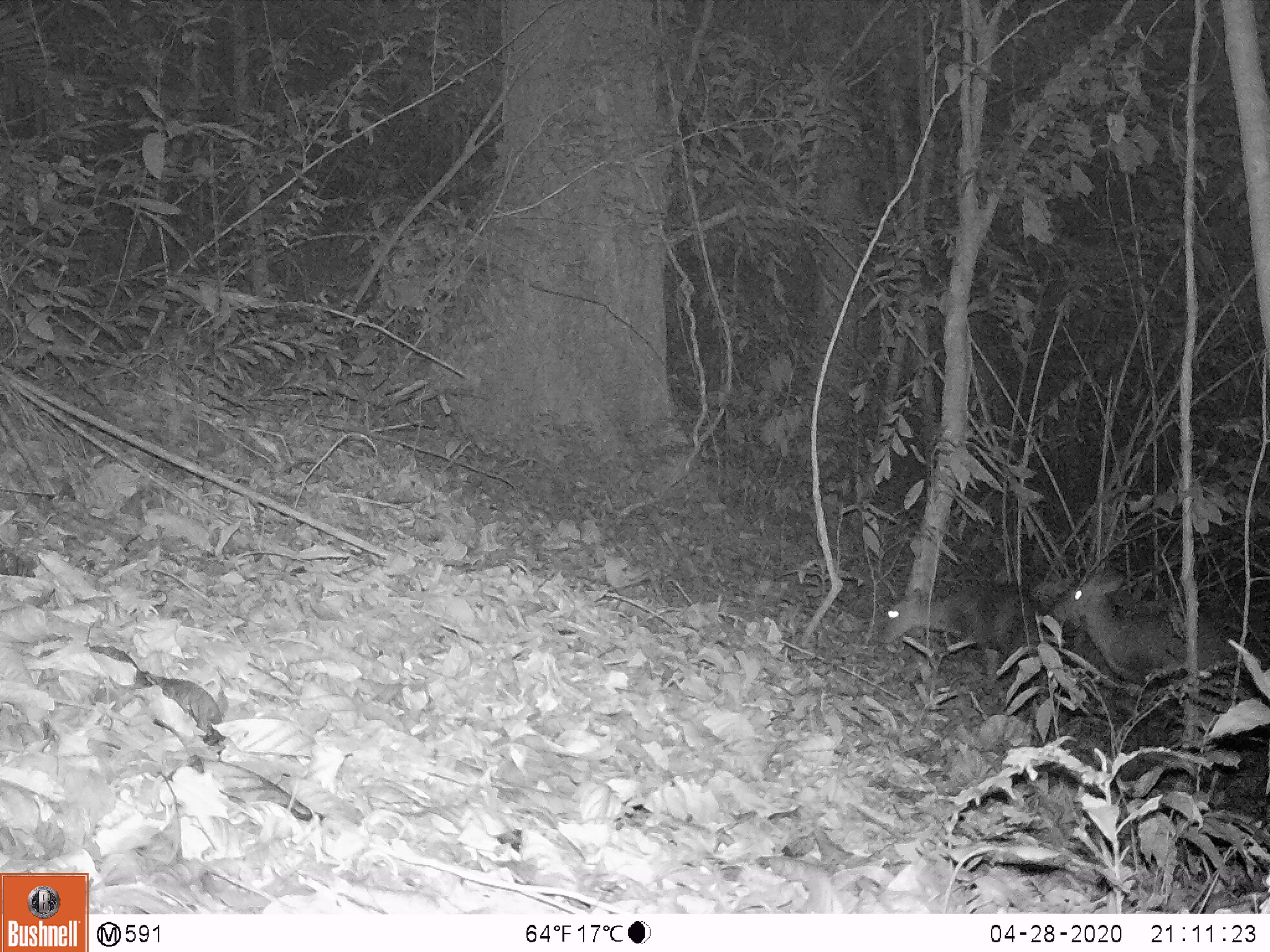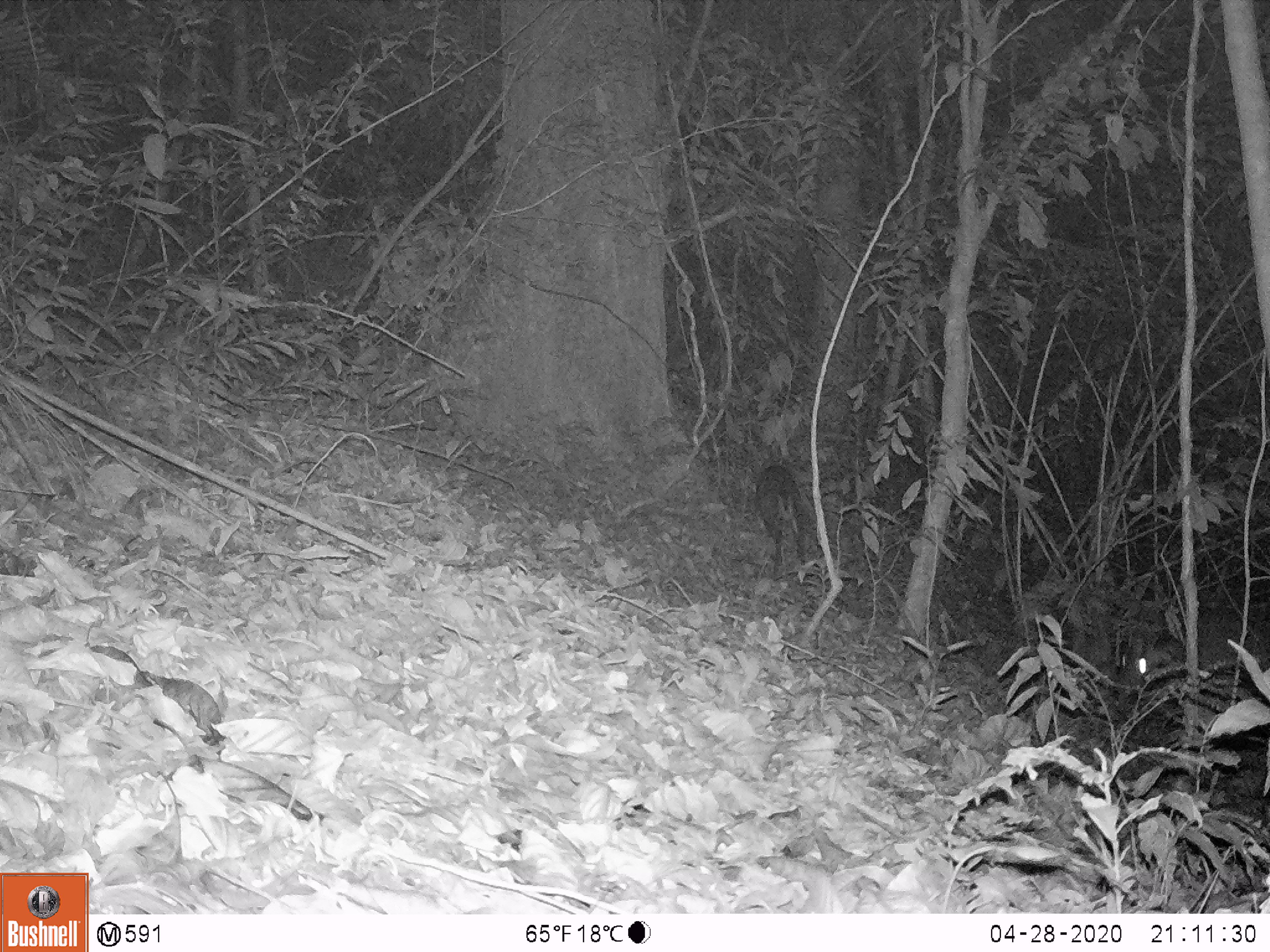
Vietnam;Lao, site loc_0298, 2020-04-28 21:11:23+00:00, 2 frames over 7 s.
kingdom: Animalia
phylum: Chordata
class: Mammalia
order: Artiodactyla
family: Cervidae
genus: Muntiacus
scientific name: Muntiacus rooseveltorum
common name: roosevelt's muntjac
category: roosevelts muntjac group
Roosevelts muntjac group (roosevelt's muntjac) (Muntiacus rooseveltorum). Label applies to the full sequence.